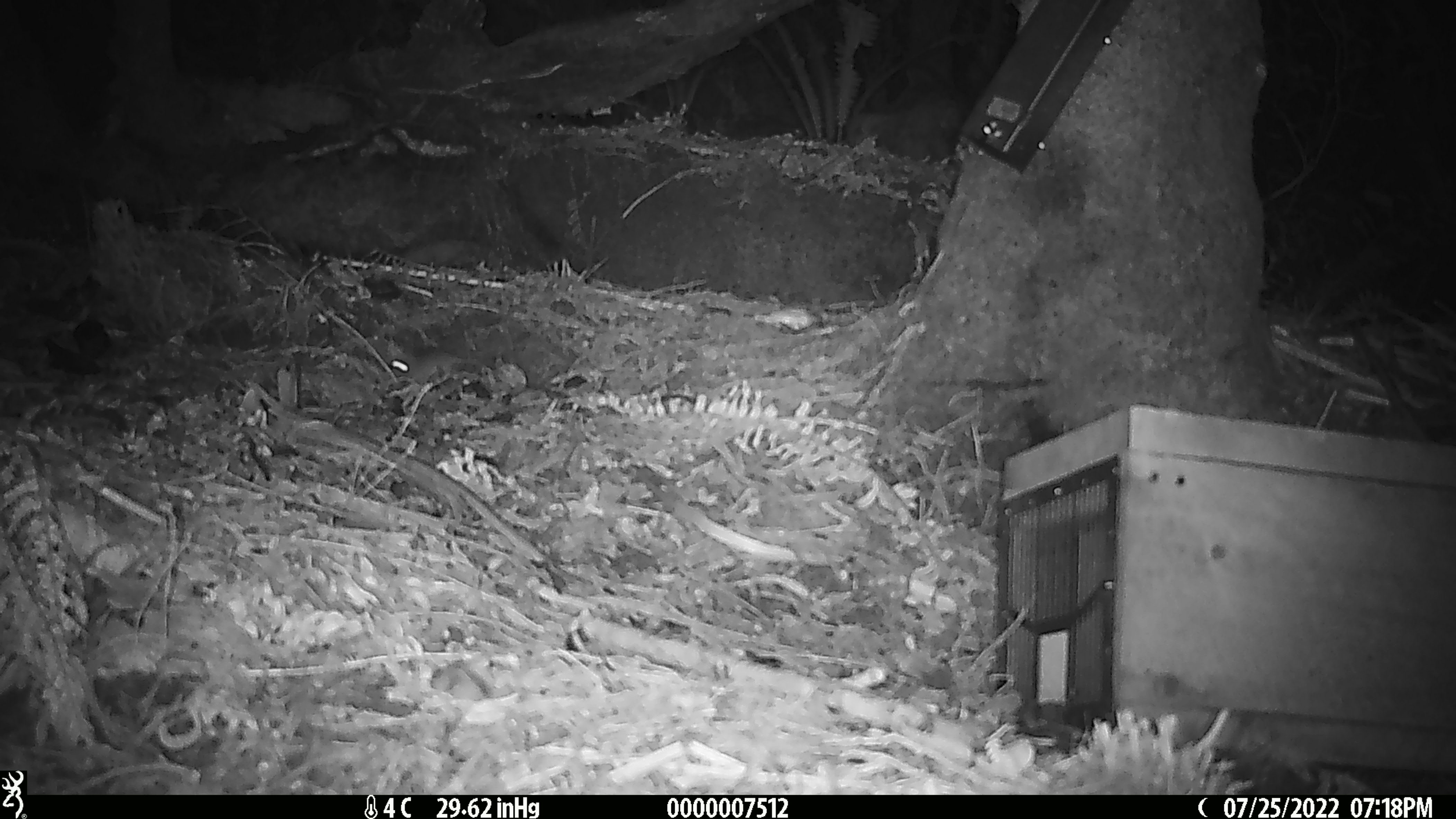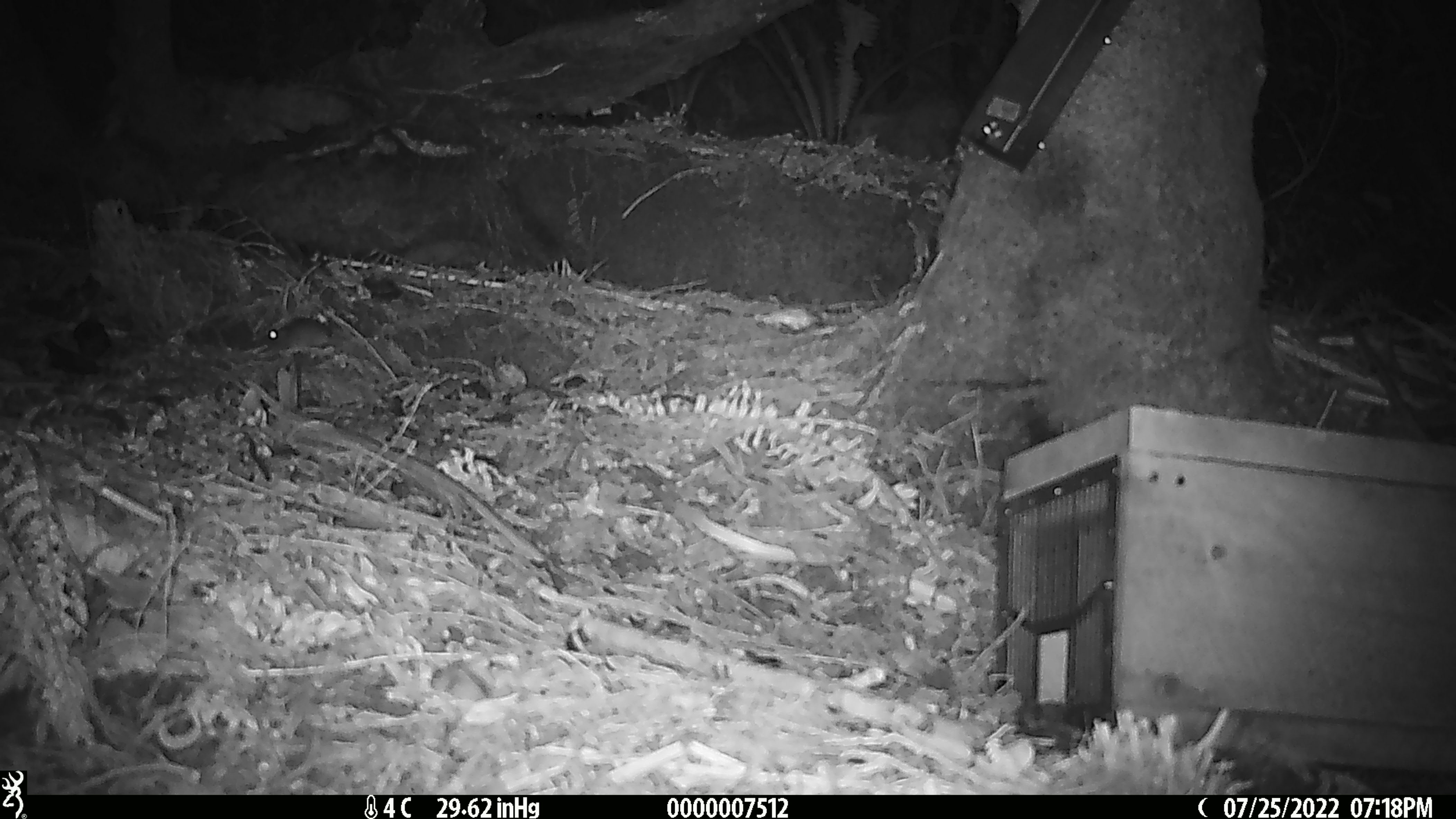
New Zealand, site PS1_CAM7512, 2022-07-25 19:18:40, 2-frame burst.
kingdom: Animalia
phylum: Chordata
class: Mammalia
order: Rodentia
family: Muridae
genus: Mus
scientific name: Mus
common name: mouse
Mouse (Mus).